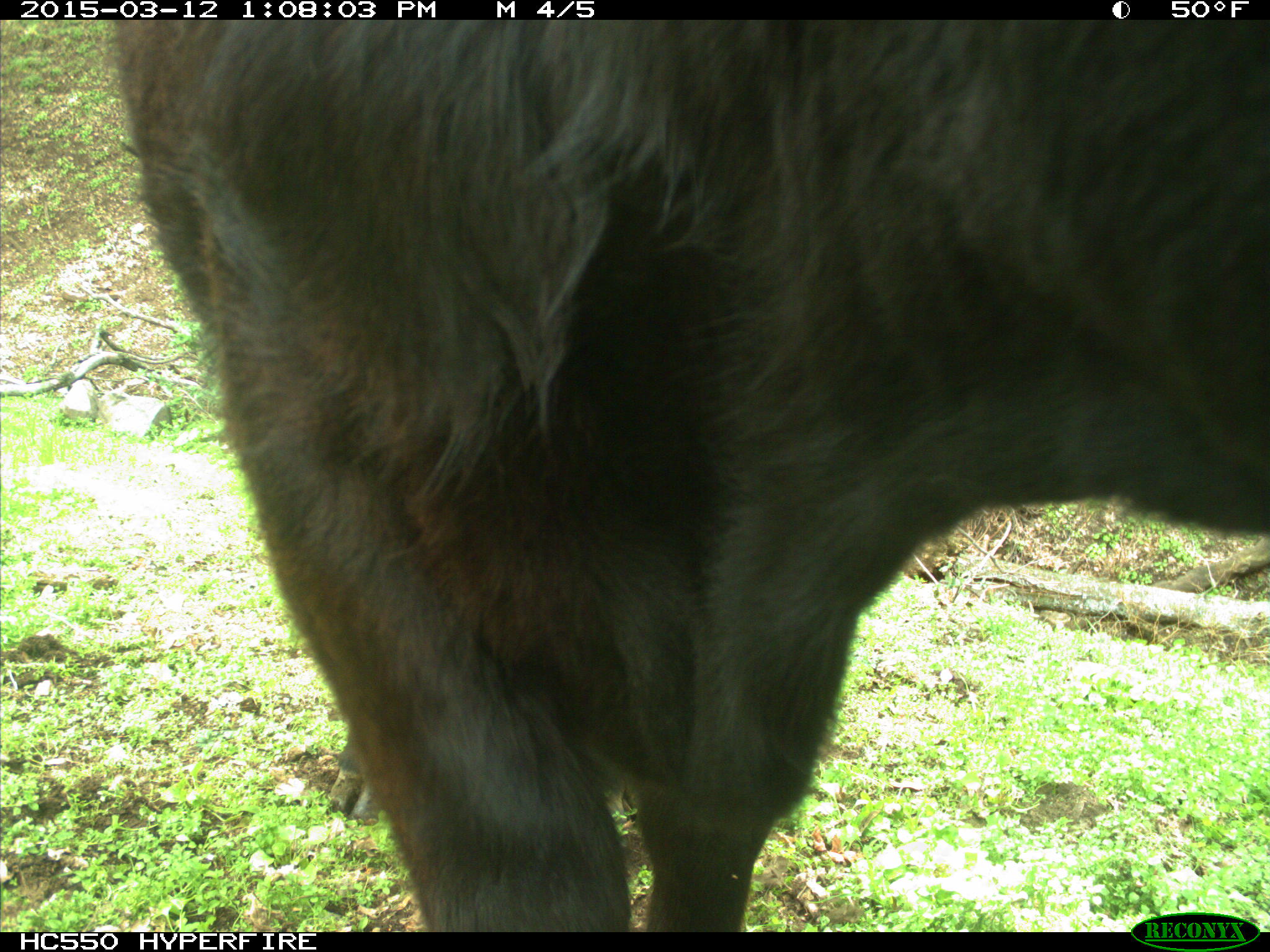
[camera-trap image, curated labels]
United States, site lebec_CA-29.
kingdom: Animalia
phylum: Chordata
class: Mammalia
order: Artiodactyla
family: Bovidae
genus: Bos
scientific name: Bos taurus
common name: domestic cow